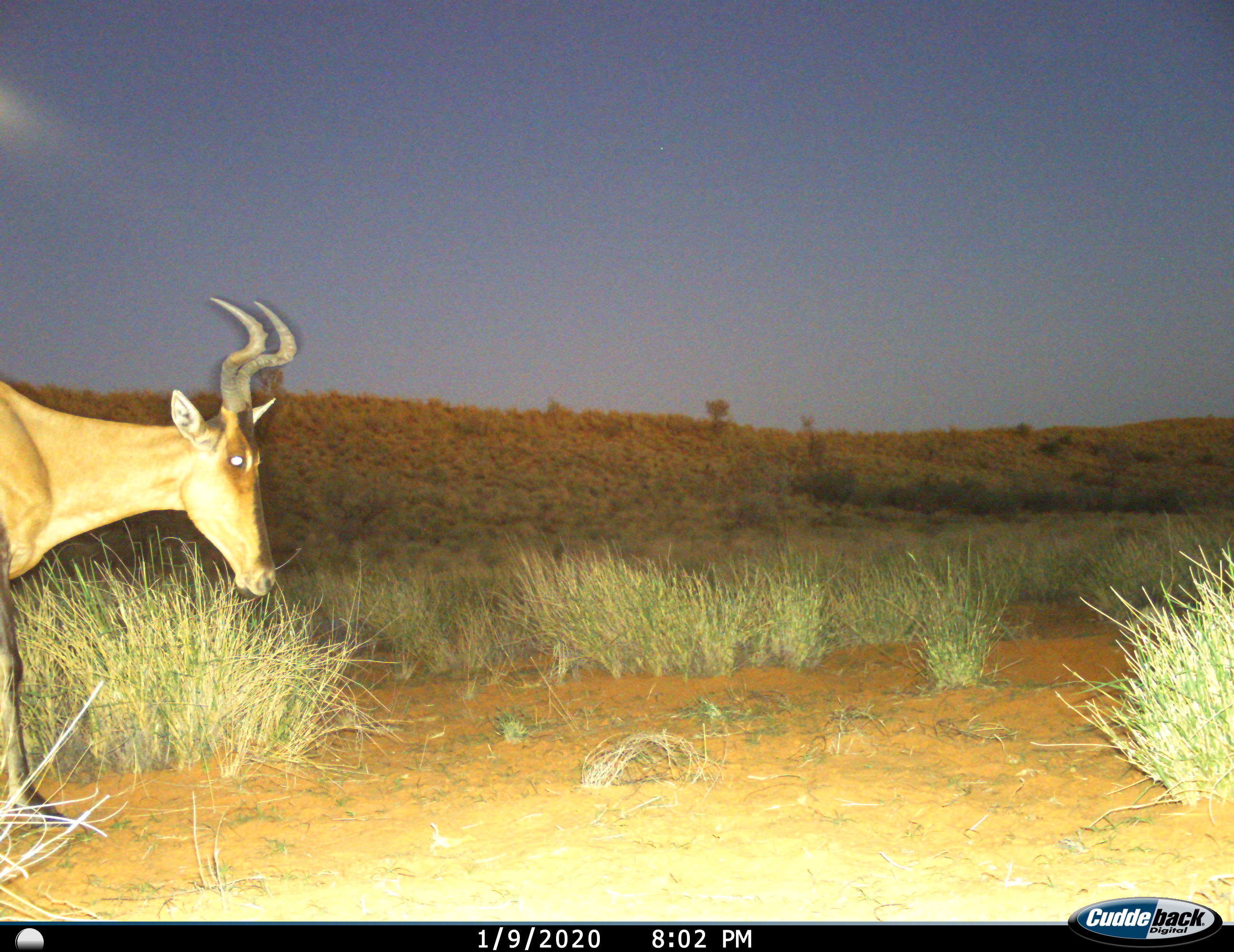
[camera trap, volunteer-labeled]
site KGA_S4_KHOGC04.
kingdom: Animalia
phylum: Chordata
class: Mammalia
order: Artiodactyla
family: Bovidae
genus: Alcelaphus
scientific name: Alcelaphus buselaphus caama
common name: red hartebeest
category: hartebeestred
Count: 1.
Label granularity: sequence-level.